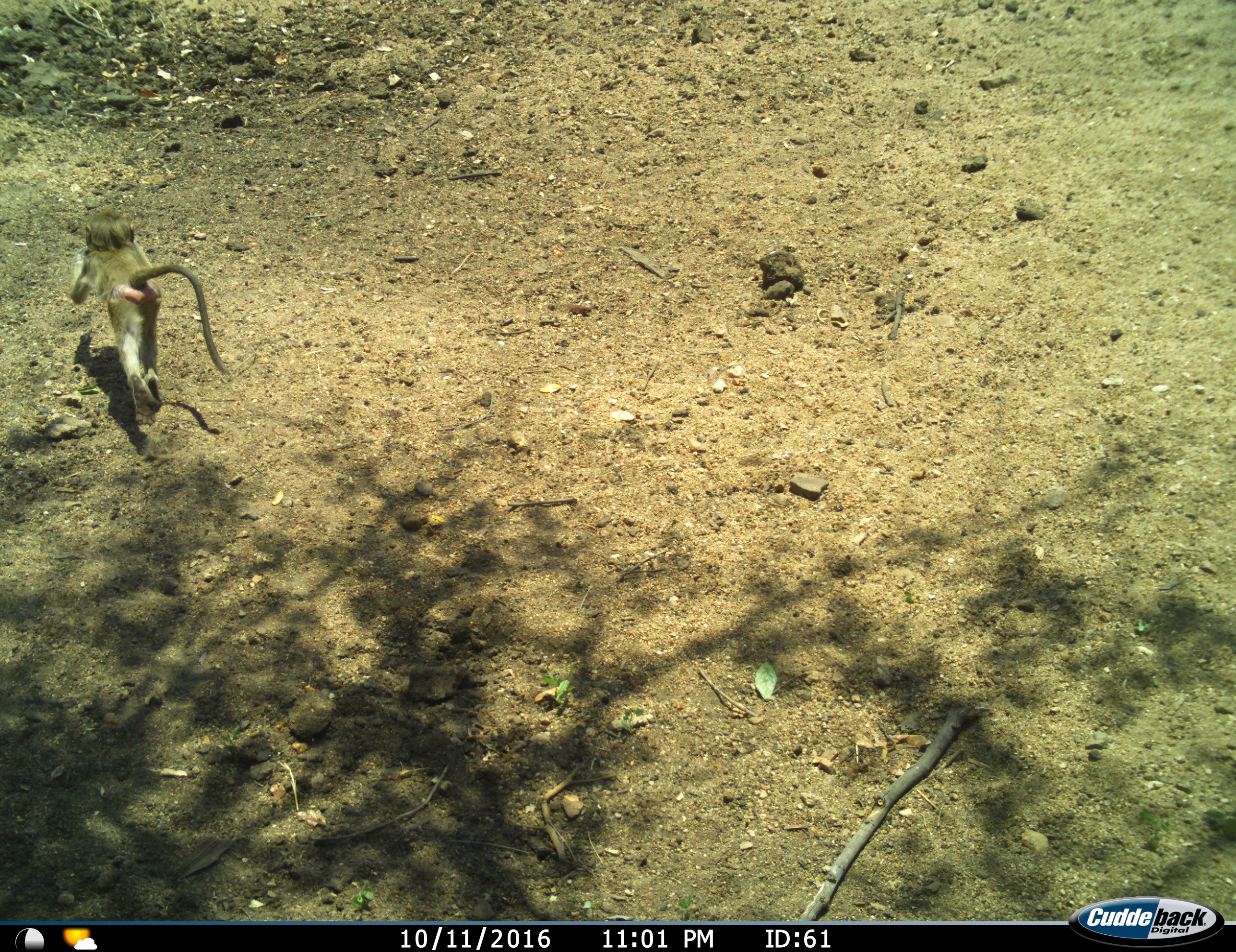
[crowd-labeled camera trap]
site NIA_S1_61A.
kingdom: Animalia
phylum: Chordata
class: Mammalia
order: Primates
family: Cercopithecidae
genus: Papio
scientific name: Papio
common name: baboon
Baboon (Papio), count 1. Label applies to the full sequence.